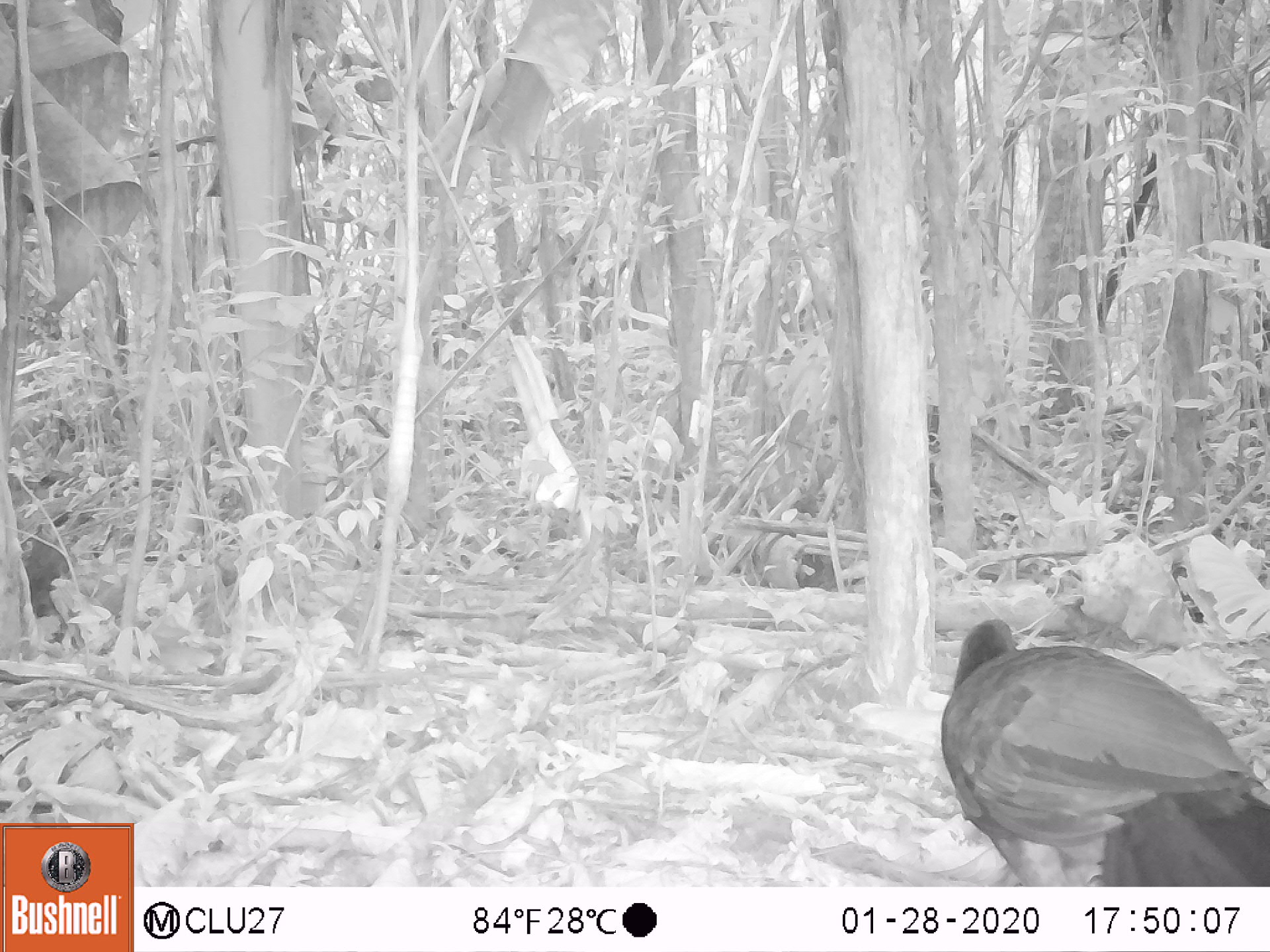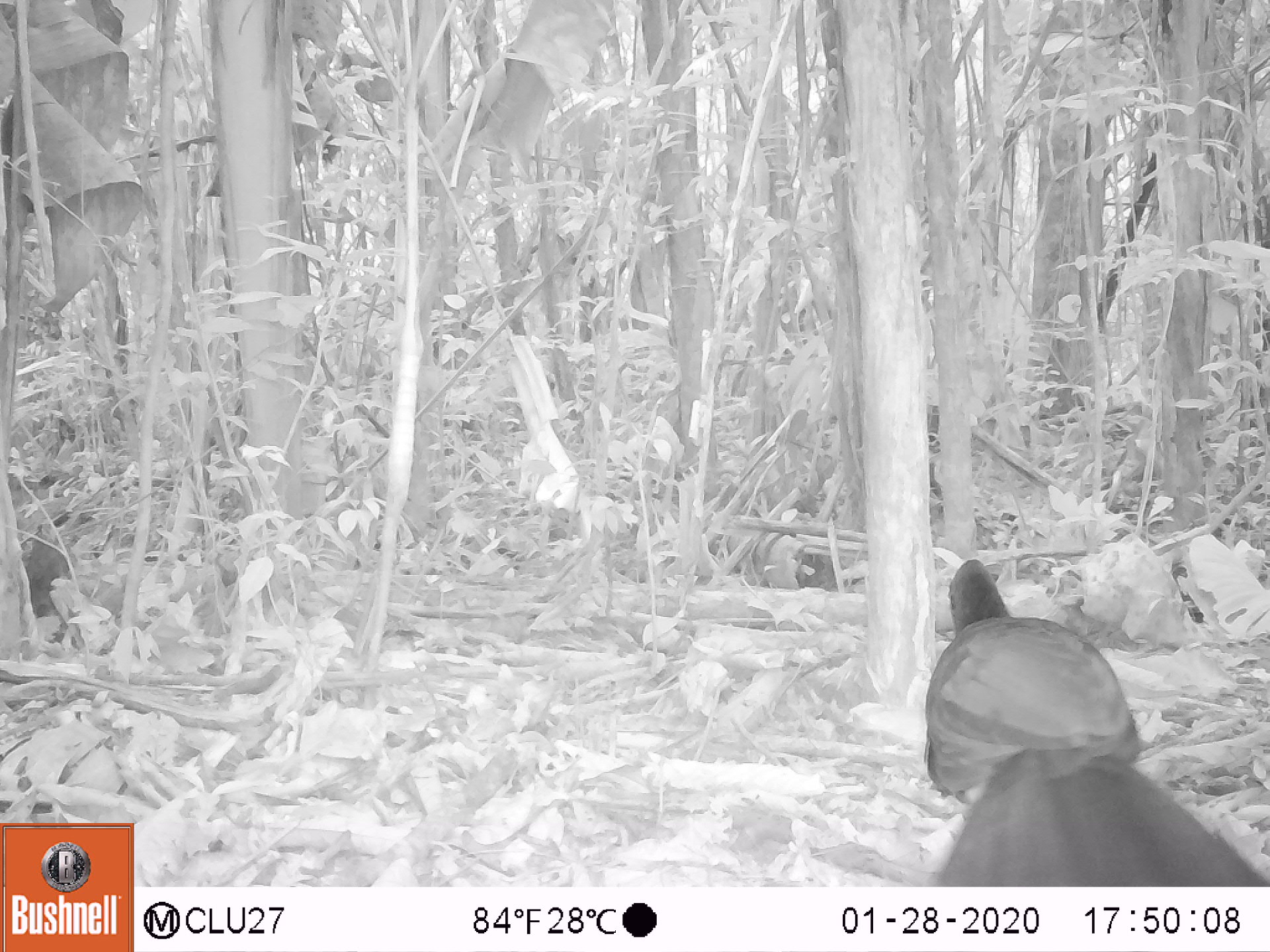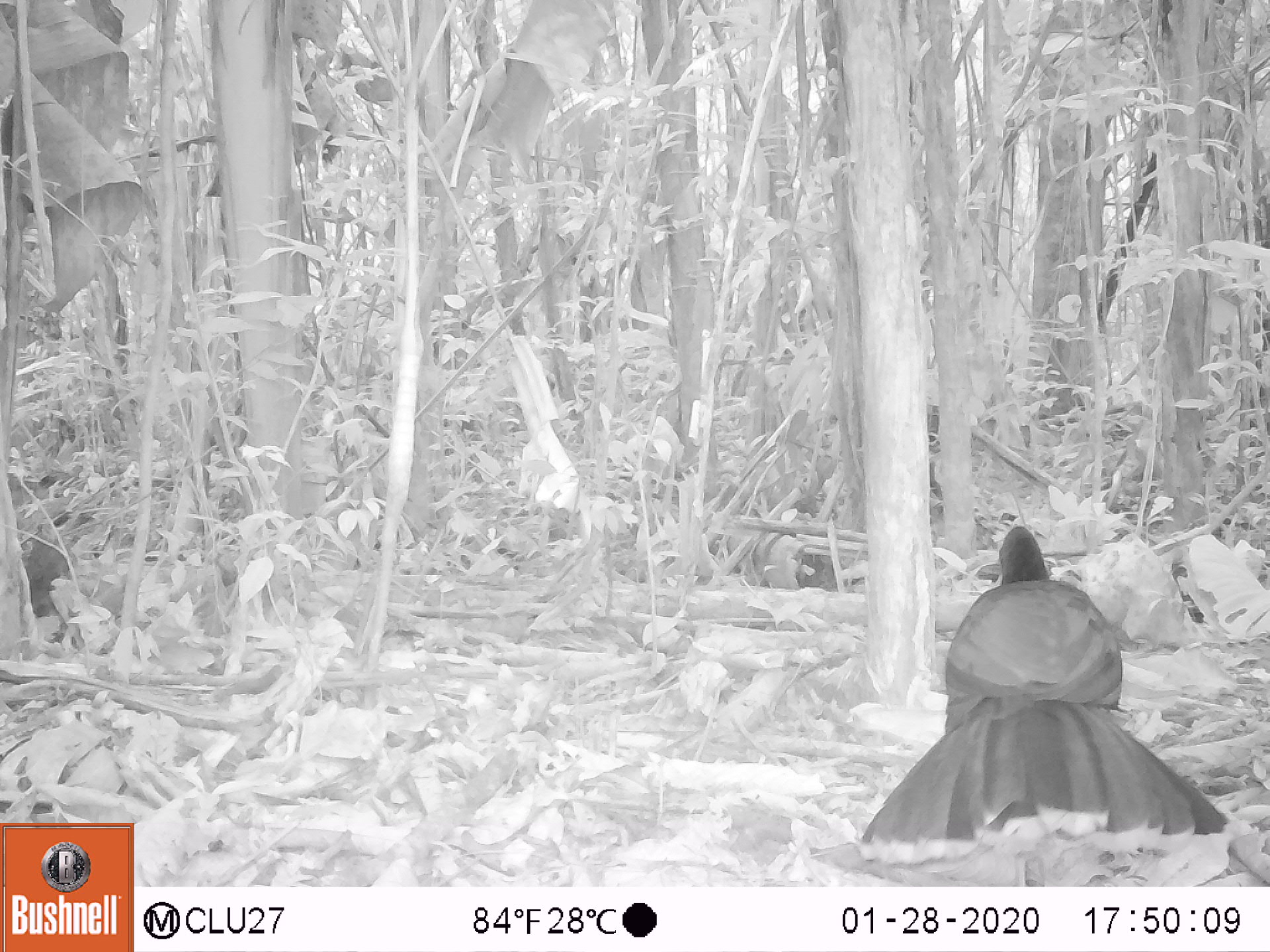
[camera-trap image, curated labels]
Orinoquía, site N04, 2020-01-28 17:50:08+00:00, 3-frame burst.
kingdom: Animalia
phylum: Chordata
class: Aves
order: Galliformes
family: Cracidae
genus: Mitu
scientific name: Mitu salvini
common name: salvin's currasow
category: salvins curassow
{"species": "salvins curassow (salvin's currasow) (Mitu salvini)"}